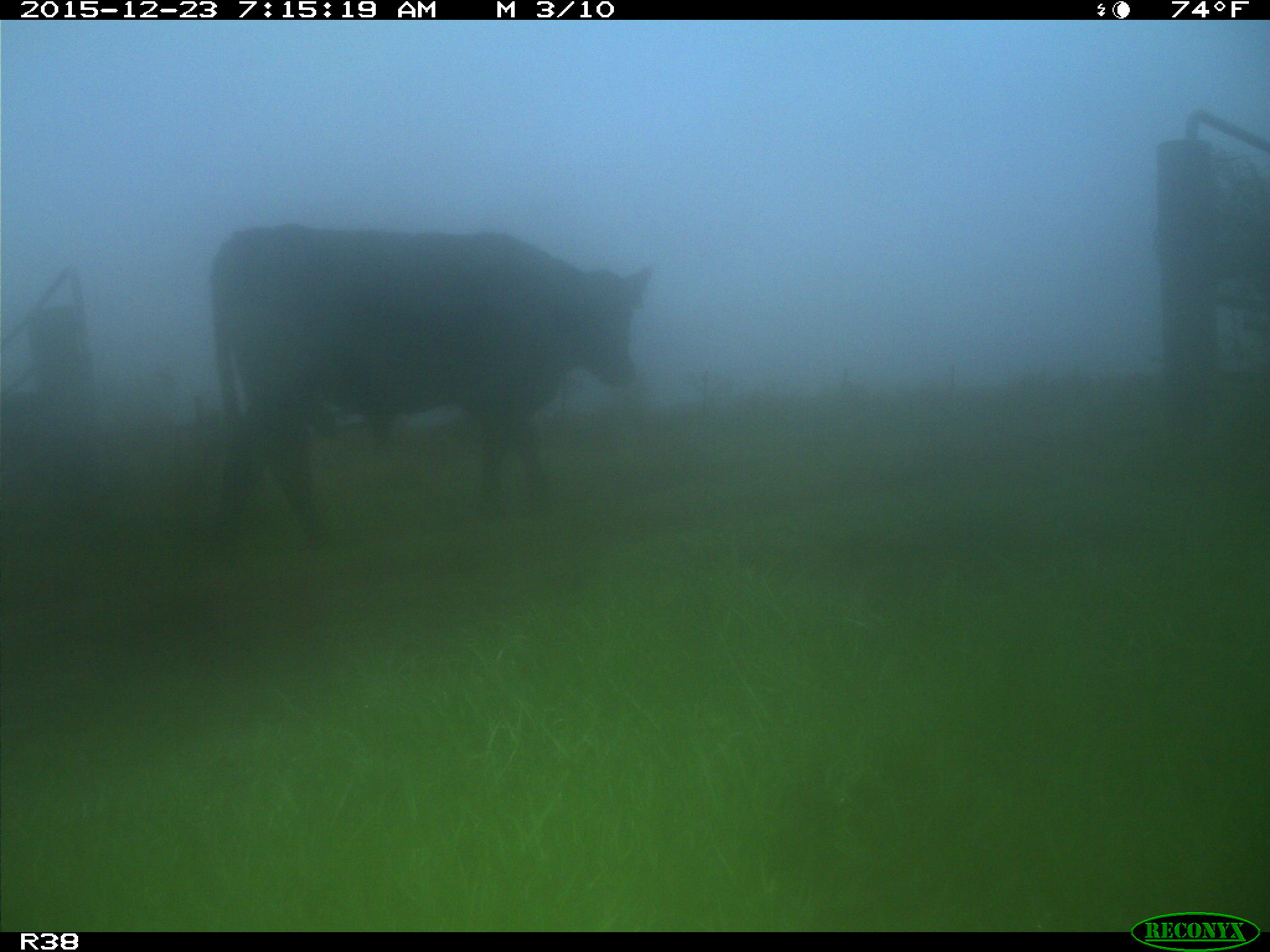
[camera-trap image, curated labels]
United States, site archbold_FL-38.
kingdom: Animalia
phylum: Chordata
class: Mammalia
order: Artiodactyla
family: Bovidae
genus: Bos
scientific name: Bos taurus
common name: domestic cow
Bos taurus (domestic cow).